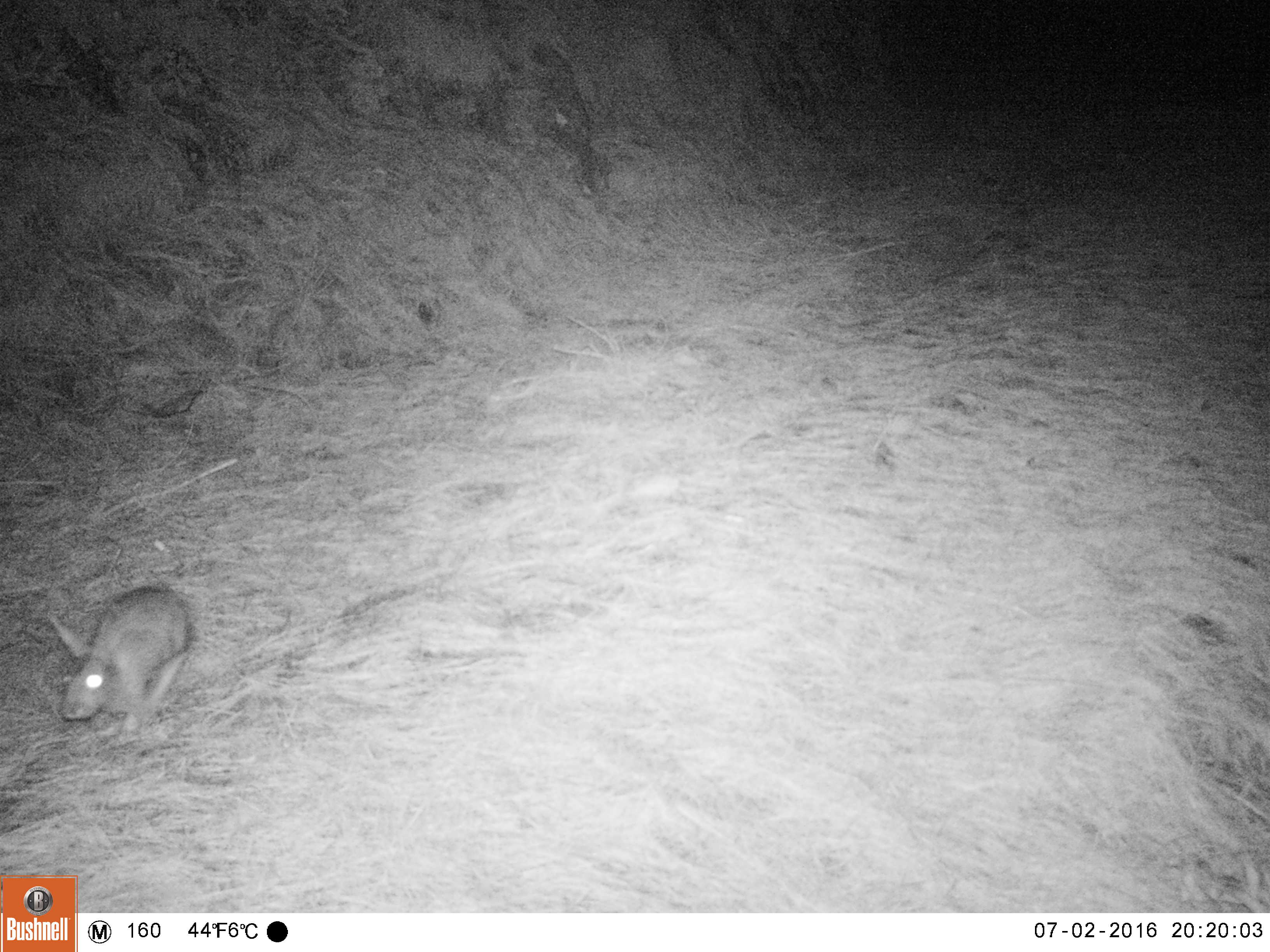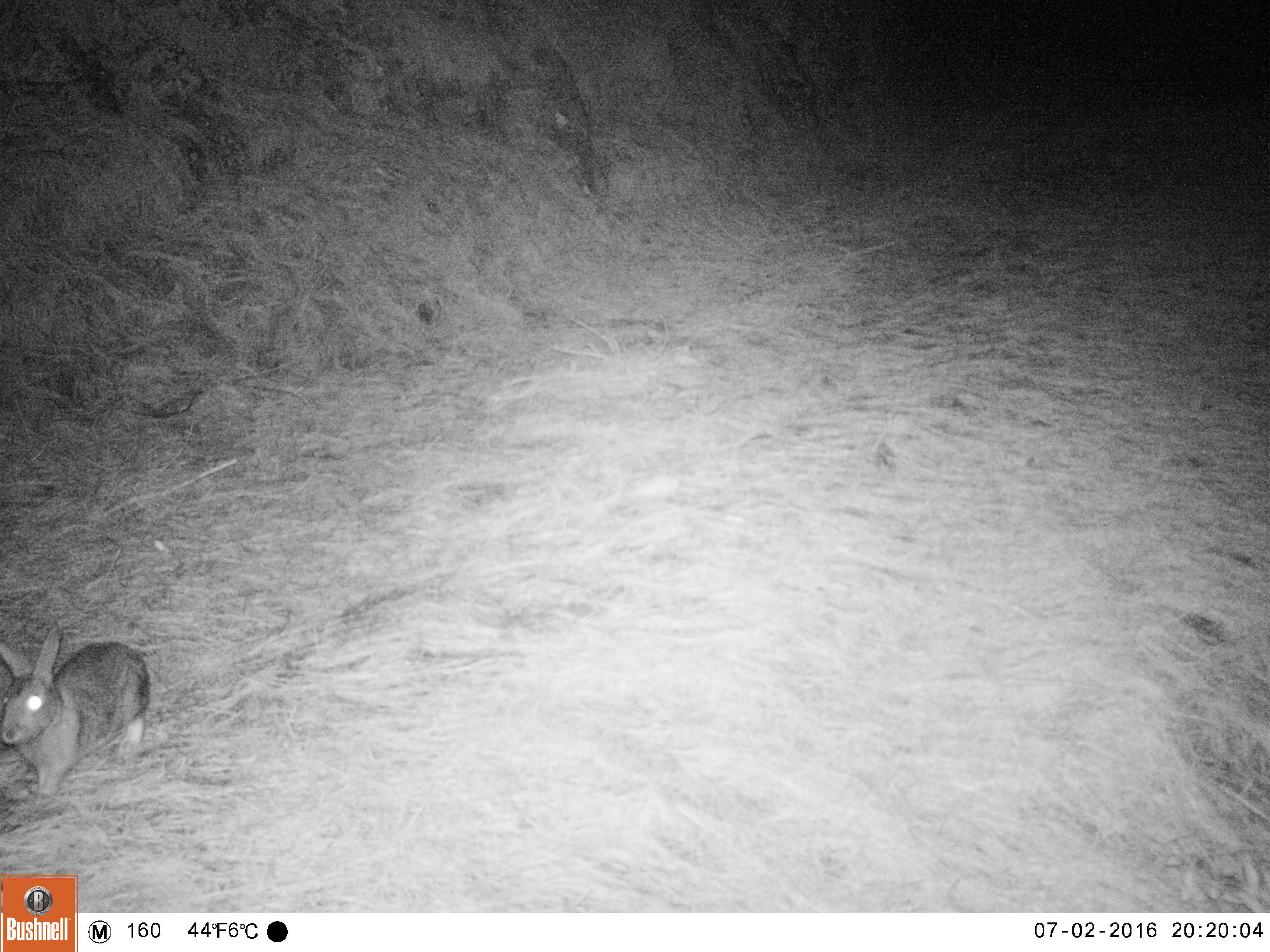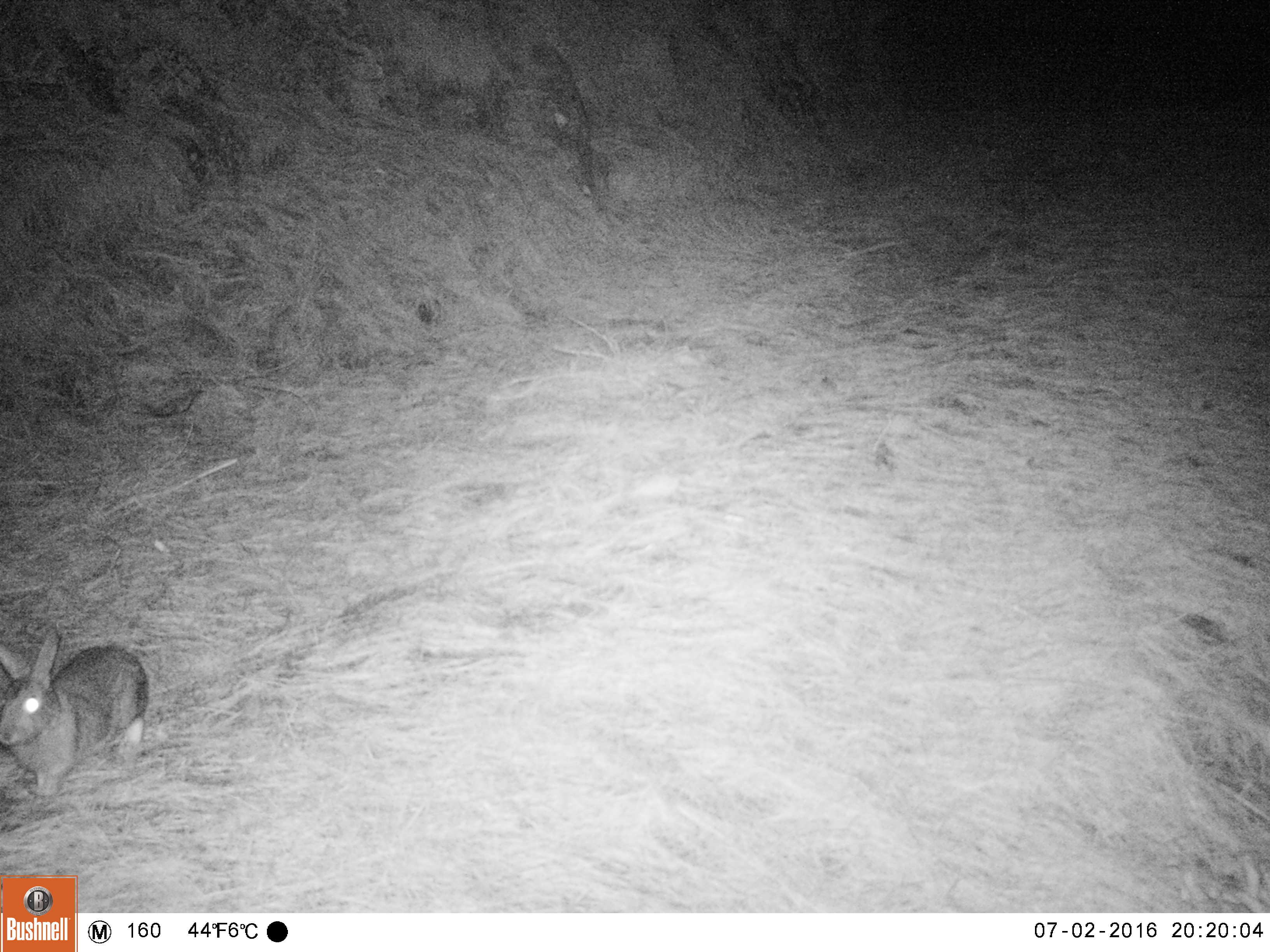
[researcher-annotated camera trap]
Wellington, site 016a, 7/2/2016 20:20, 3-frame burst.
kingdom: Animalia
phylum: Chordata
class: Mammalia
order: Lagomorpha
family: Leporidae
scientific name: Leporidae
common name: rabbit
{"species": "rabbit (Leporidae)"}